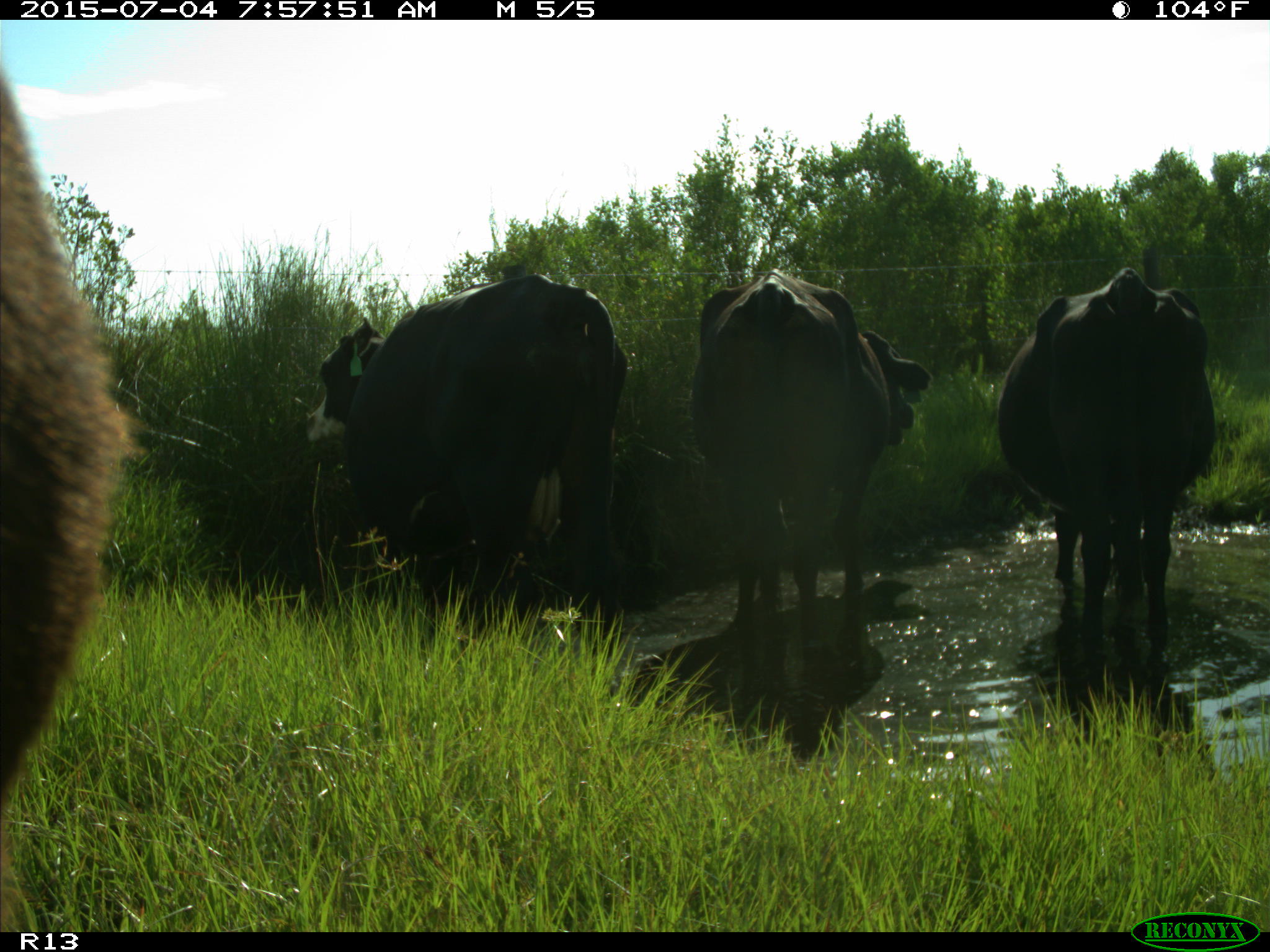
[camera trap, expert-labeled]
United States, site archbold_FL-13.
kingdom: Animalia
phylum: Chordata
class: Mammalia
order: Artiodactyla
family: Bovidae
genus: Bos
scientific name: Bos taurus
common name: domestic cow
Bos taurus (domestic cow).